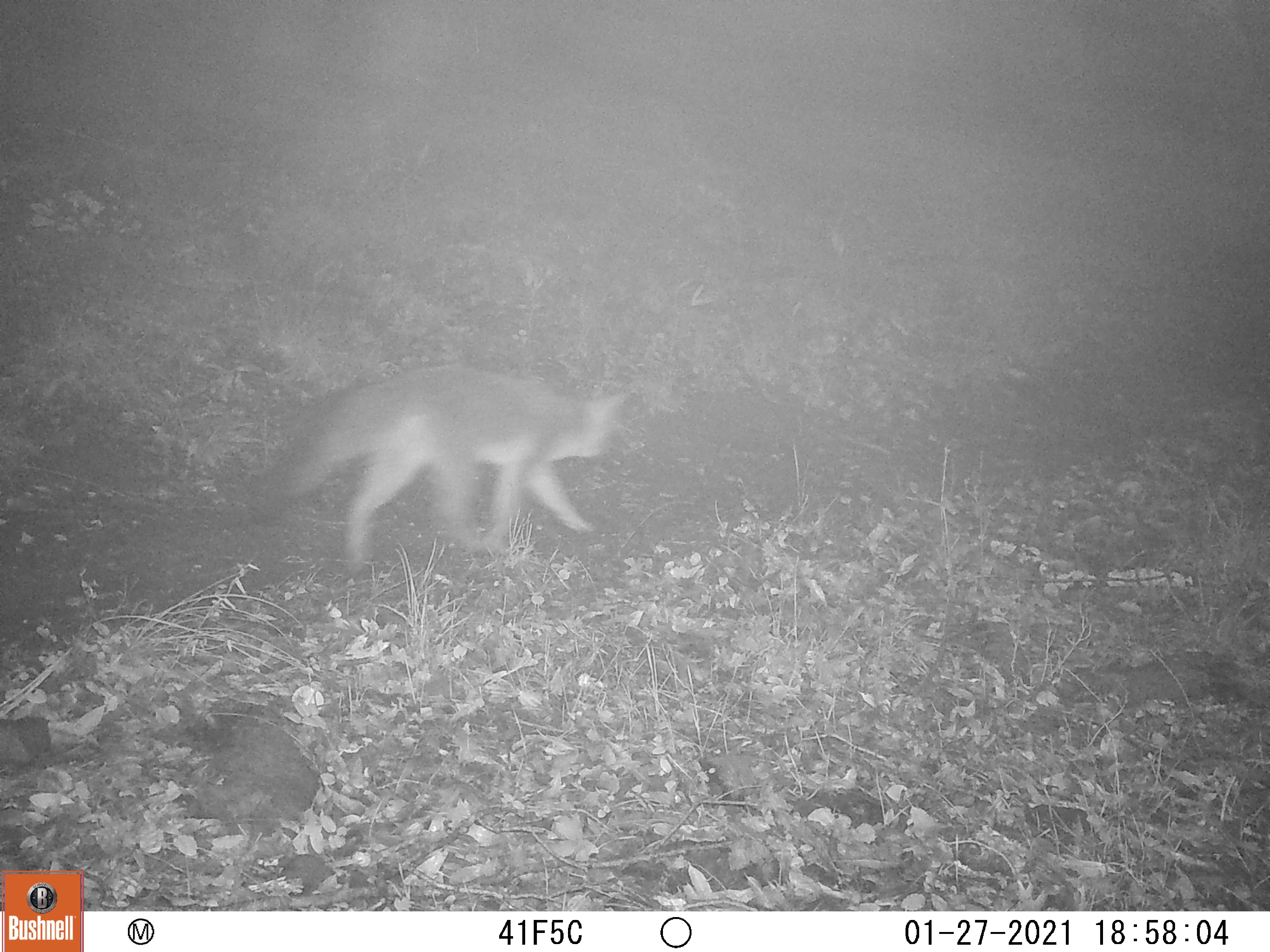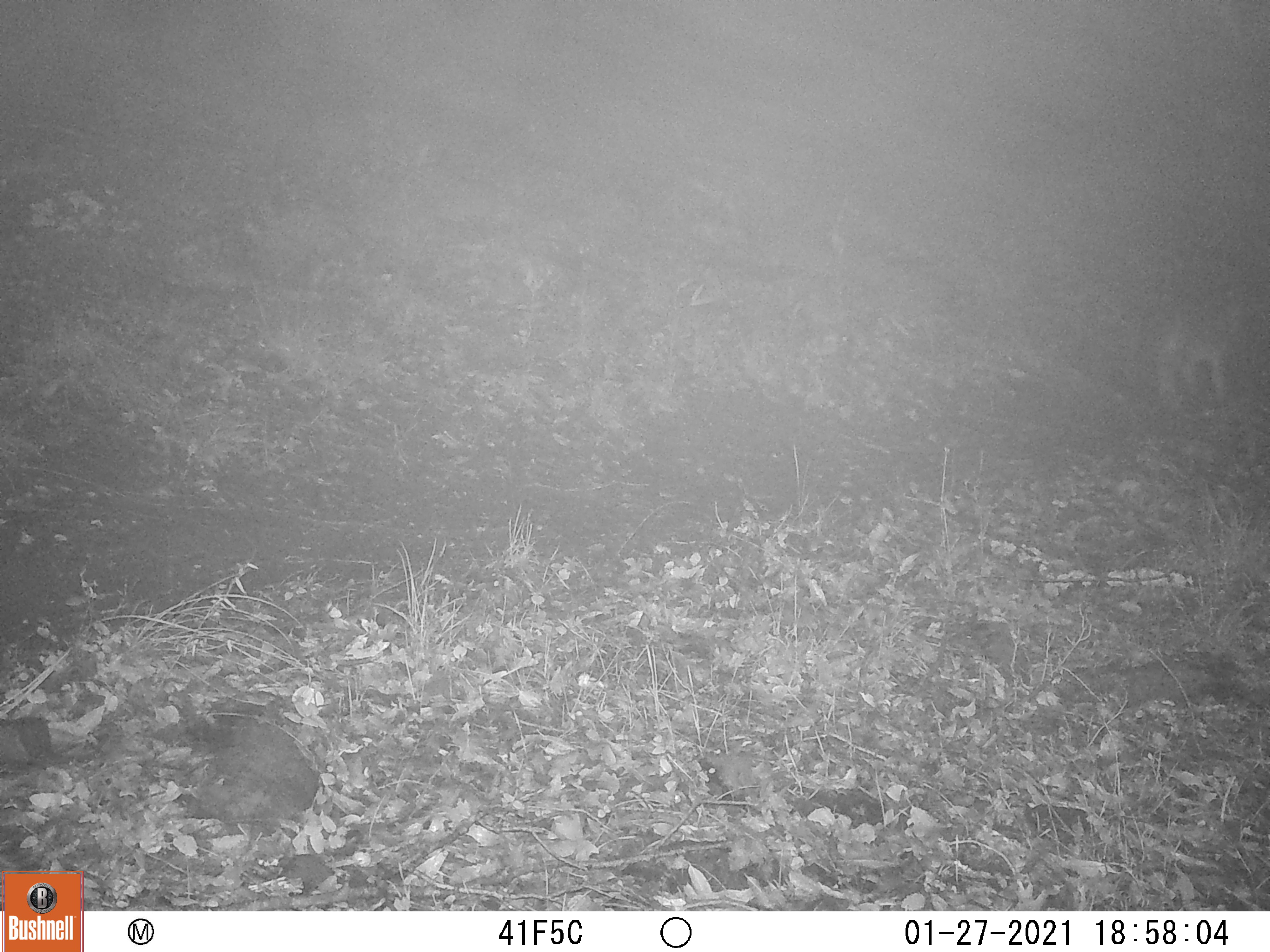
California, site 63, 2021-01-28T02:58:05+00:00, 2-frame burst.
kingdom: Animalia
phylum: Chordata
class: Mammalia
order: Carnivora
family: Canidae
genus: Canis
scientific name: Canis latrans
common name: coyote